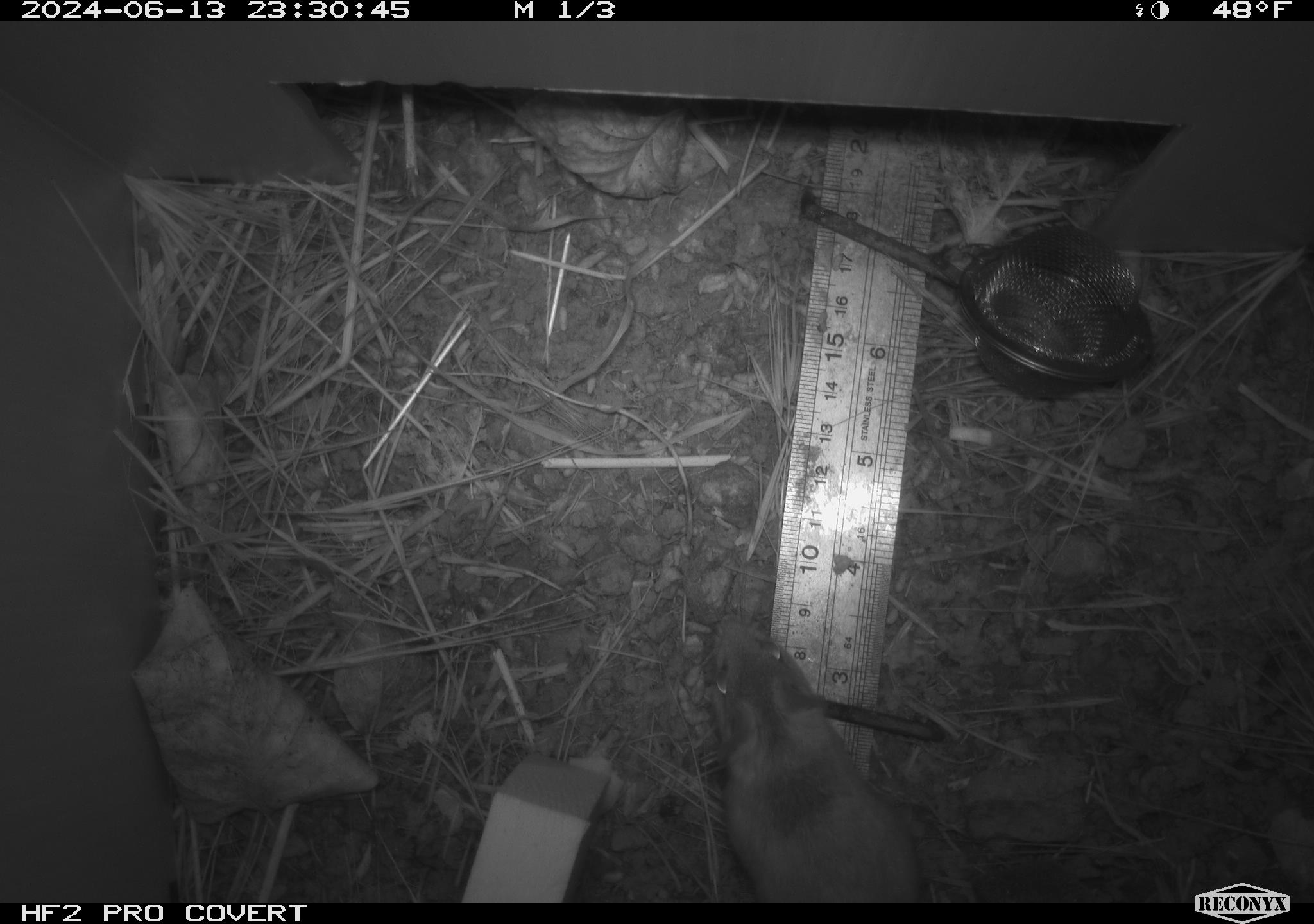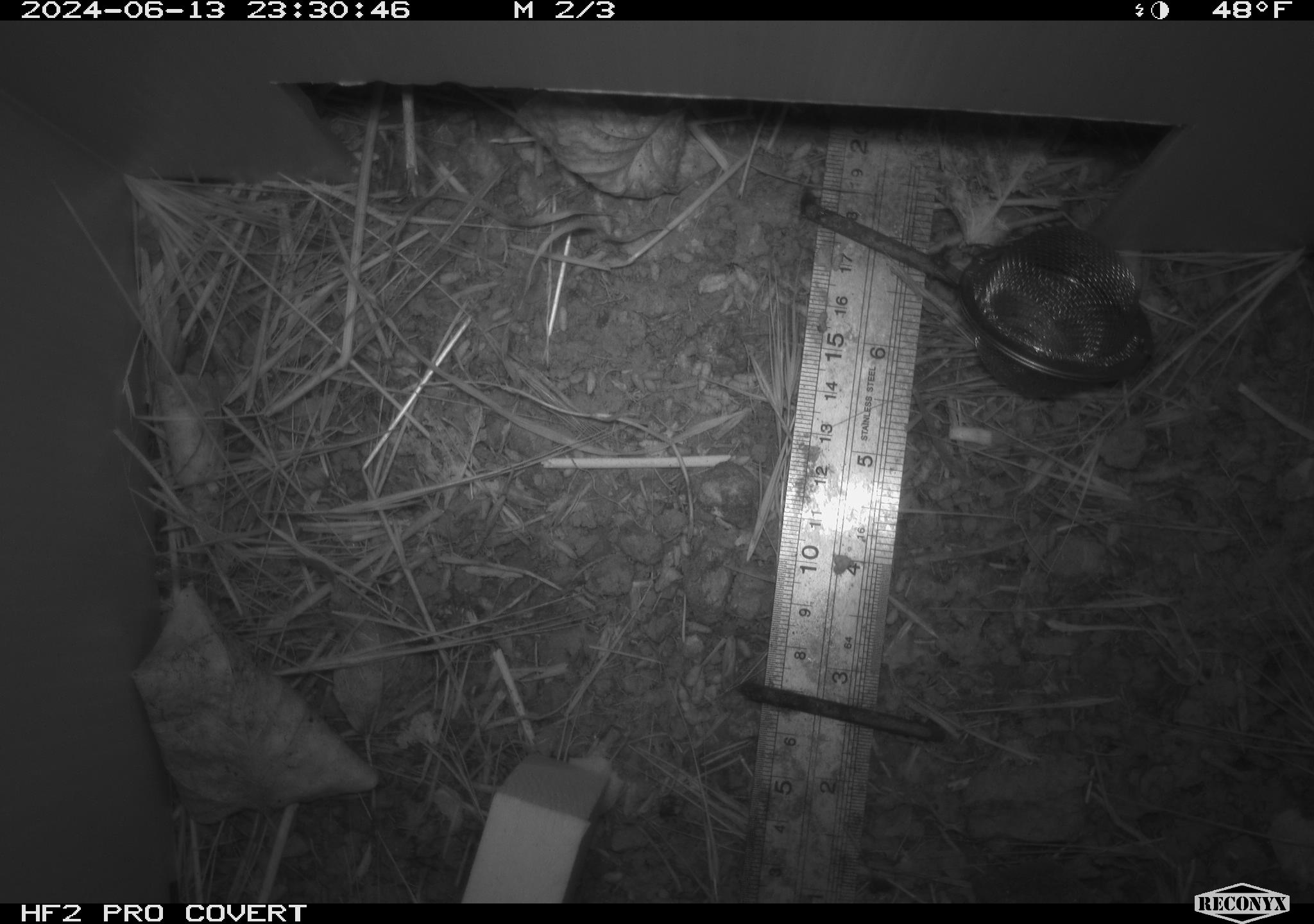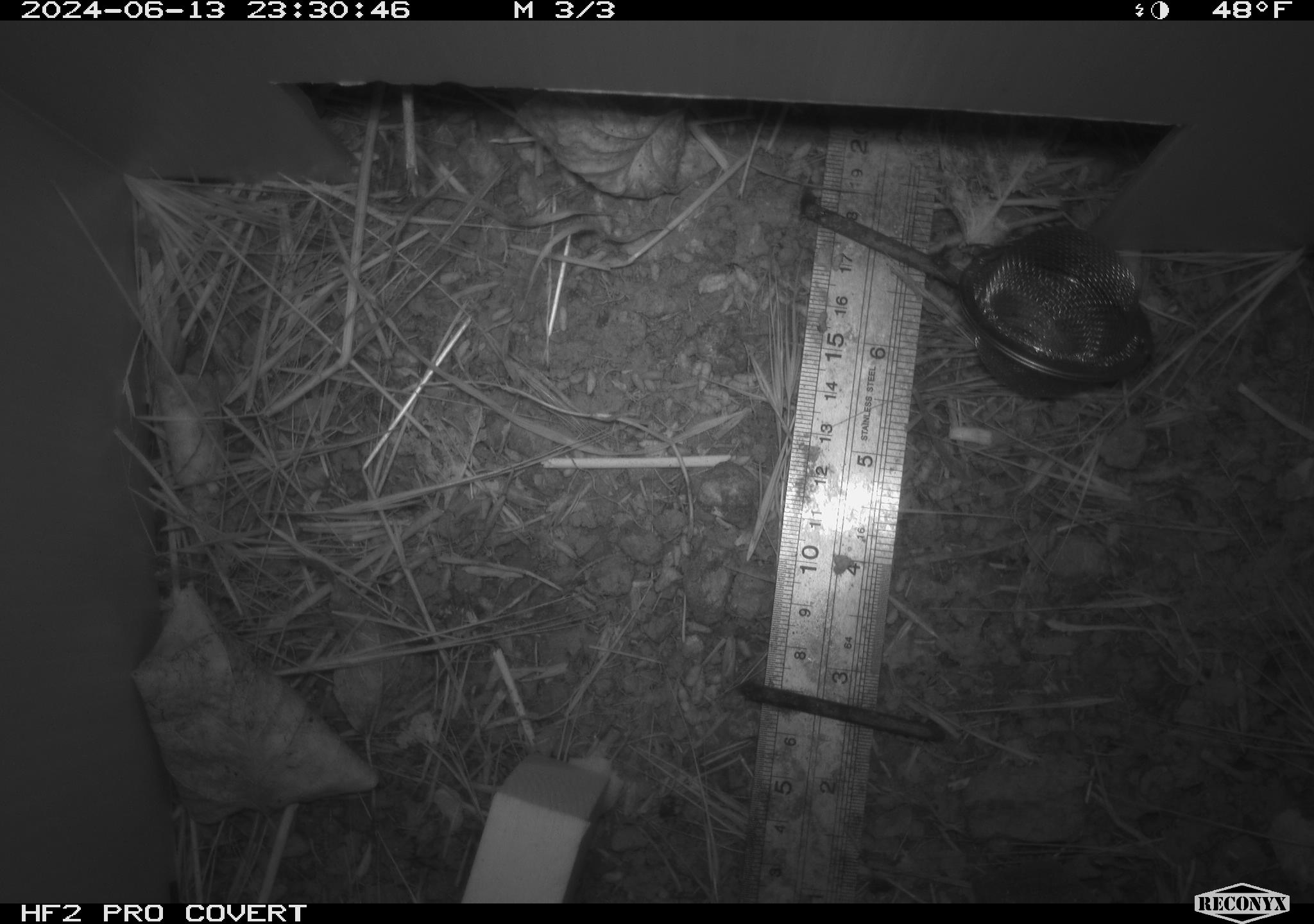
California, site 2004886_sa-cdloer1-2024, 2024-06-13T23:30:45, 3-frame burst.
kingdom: Animalia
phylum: Chordata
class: Mammalia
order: Rodentia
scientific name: Rodentia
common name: mouse species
Mouse species (Rodentia).